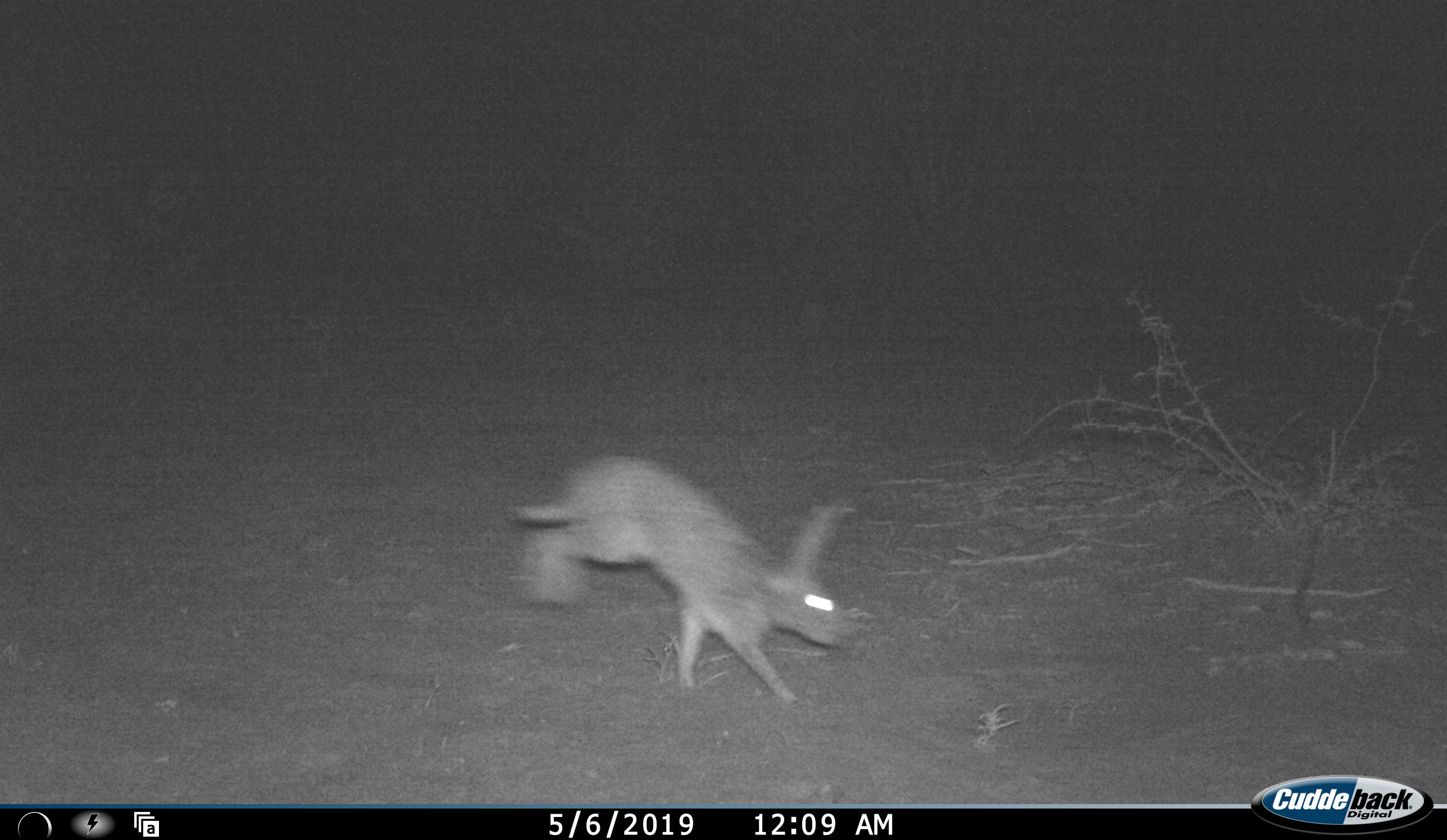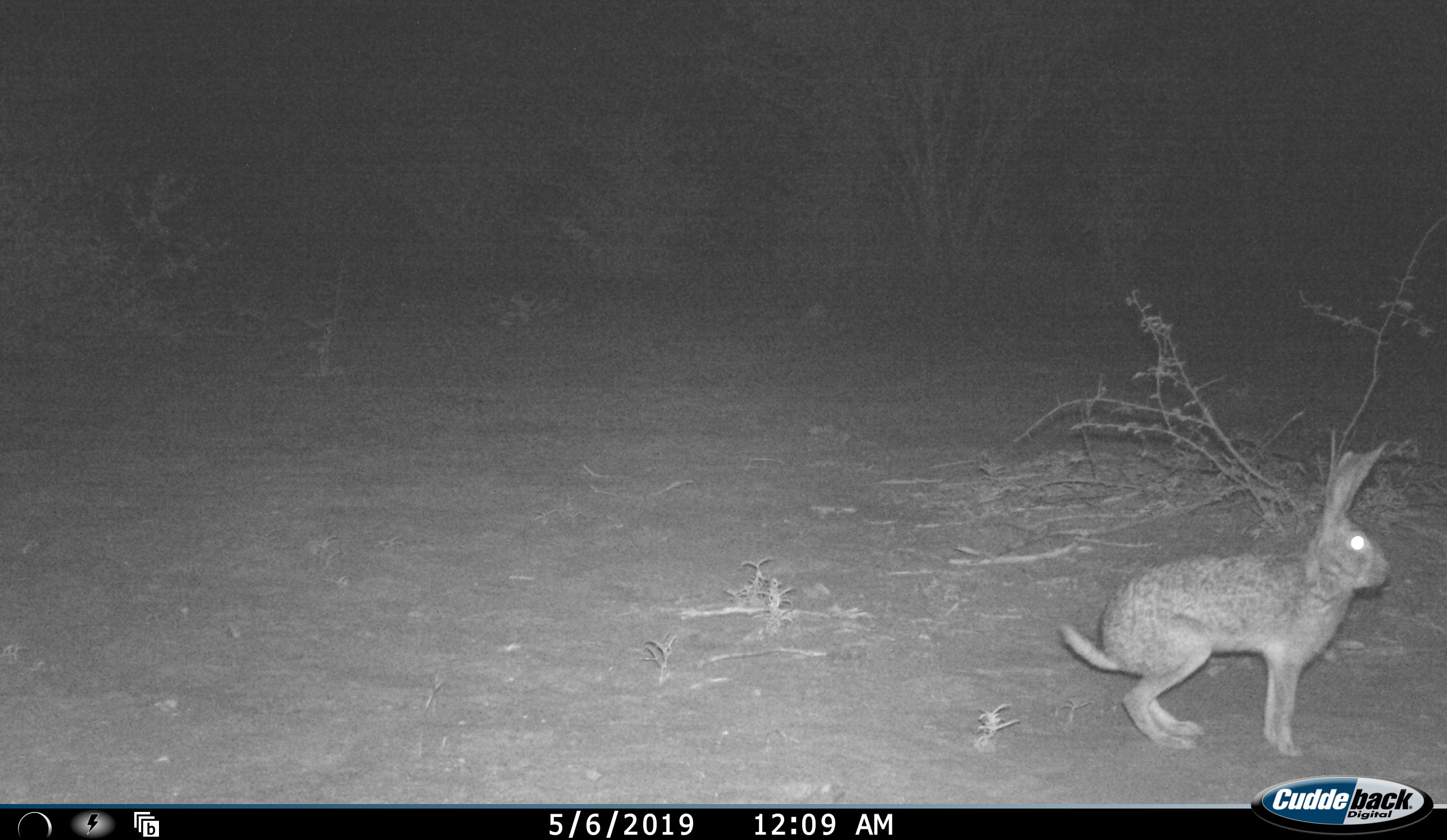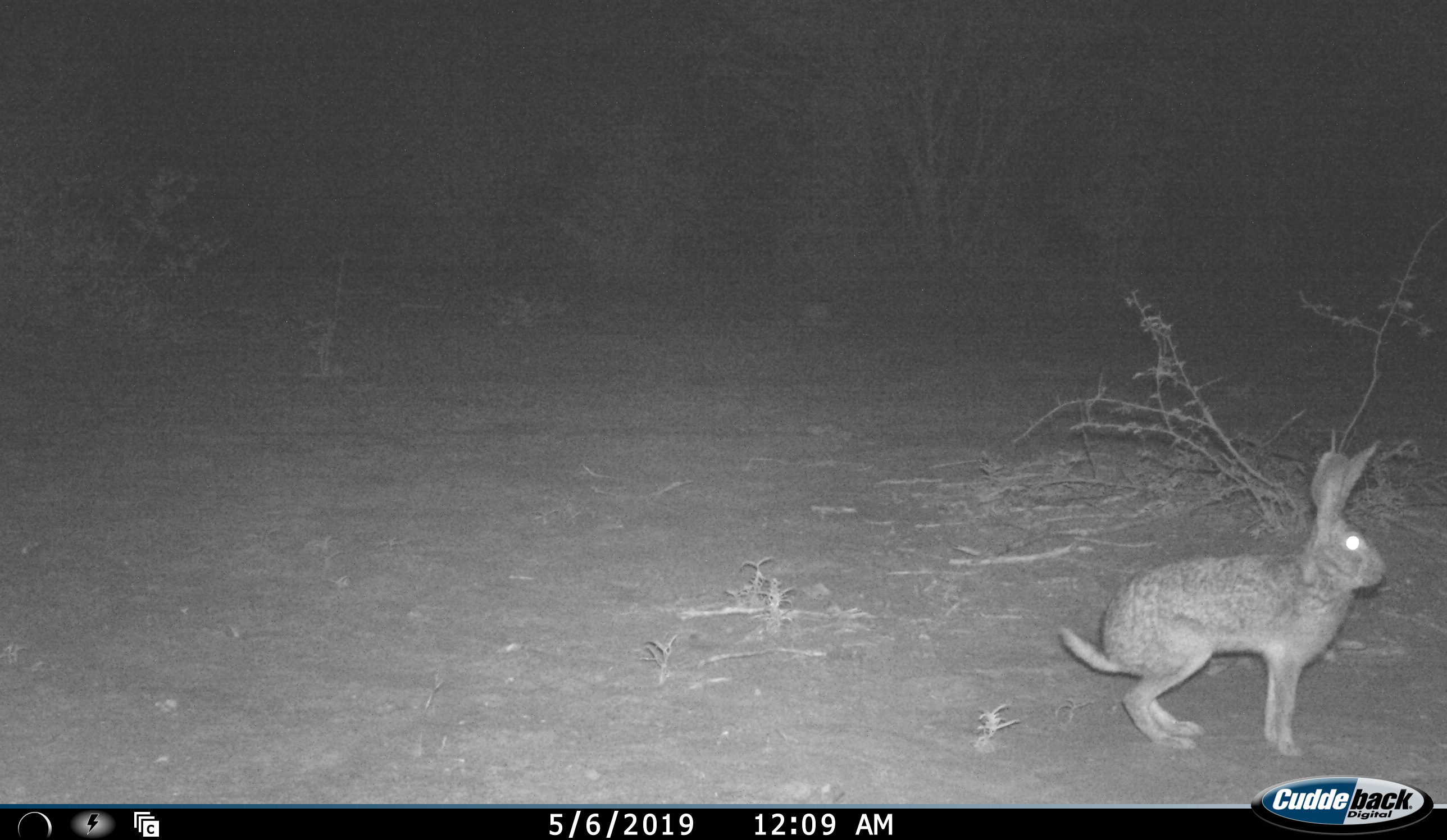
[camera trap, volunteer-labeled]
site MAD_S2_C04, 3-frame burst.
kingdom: Animalia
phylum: Chordata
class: Mammalia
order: Carnivora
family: Herpestidae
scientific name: Herpestidae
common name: mongoose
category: mongooseunknown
Mongooseunknown (mongoose) (Herpestidae), count 1. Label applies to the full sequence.